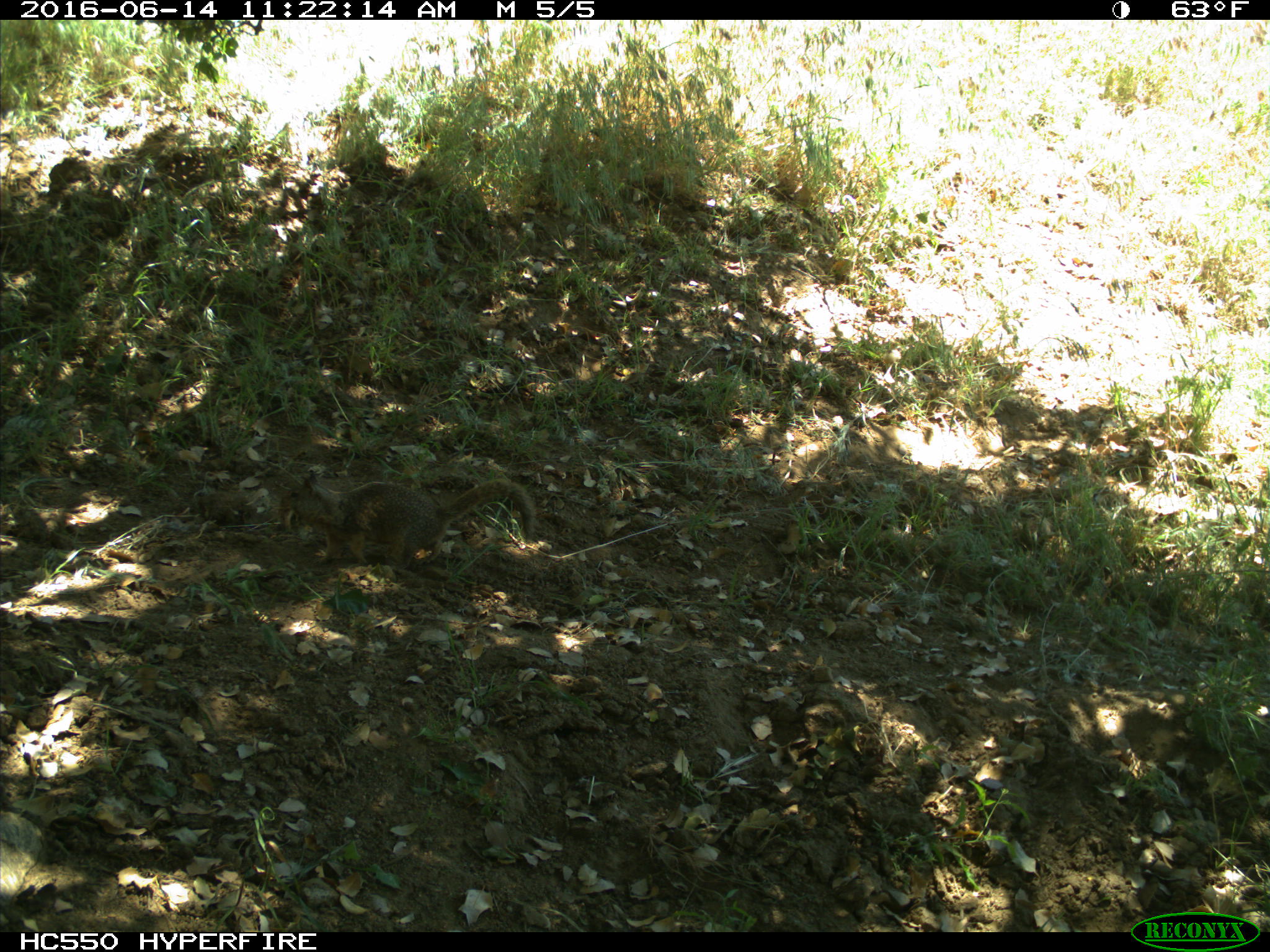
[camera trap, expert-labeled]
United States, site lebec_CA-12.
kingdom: Animalia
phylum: Chordata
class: Mammalia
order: Rodentia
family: Sciuridae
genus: Otospermophilus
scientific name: Otospermophilus beecheyi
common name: california ground squirrel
Otospermophilus beecheyi (california ground squirrel).